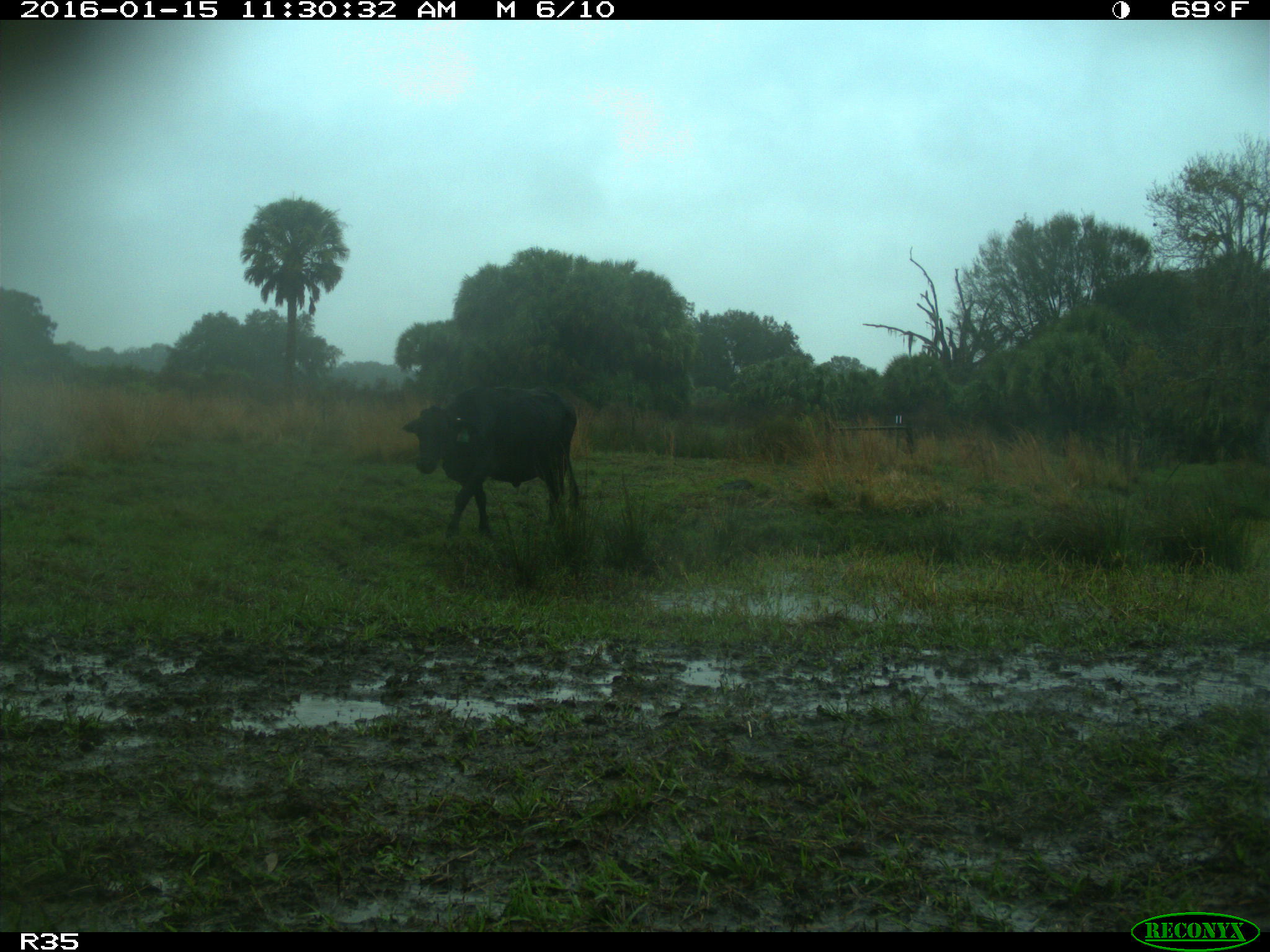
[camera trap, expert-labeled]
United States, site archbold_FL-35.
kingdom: Animalia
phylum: Chordata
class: Mammalia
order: Artiodactyla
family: Bovidae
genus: Bos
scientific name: Bos taurus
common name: domestic cow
Bos taurus (domestic cow).